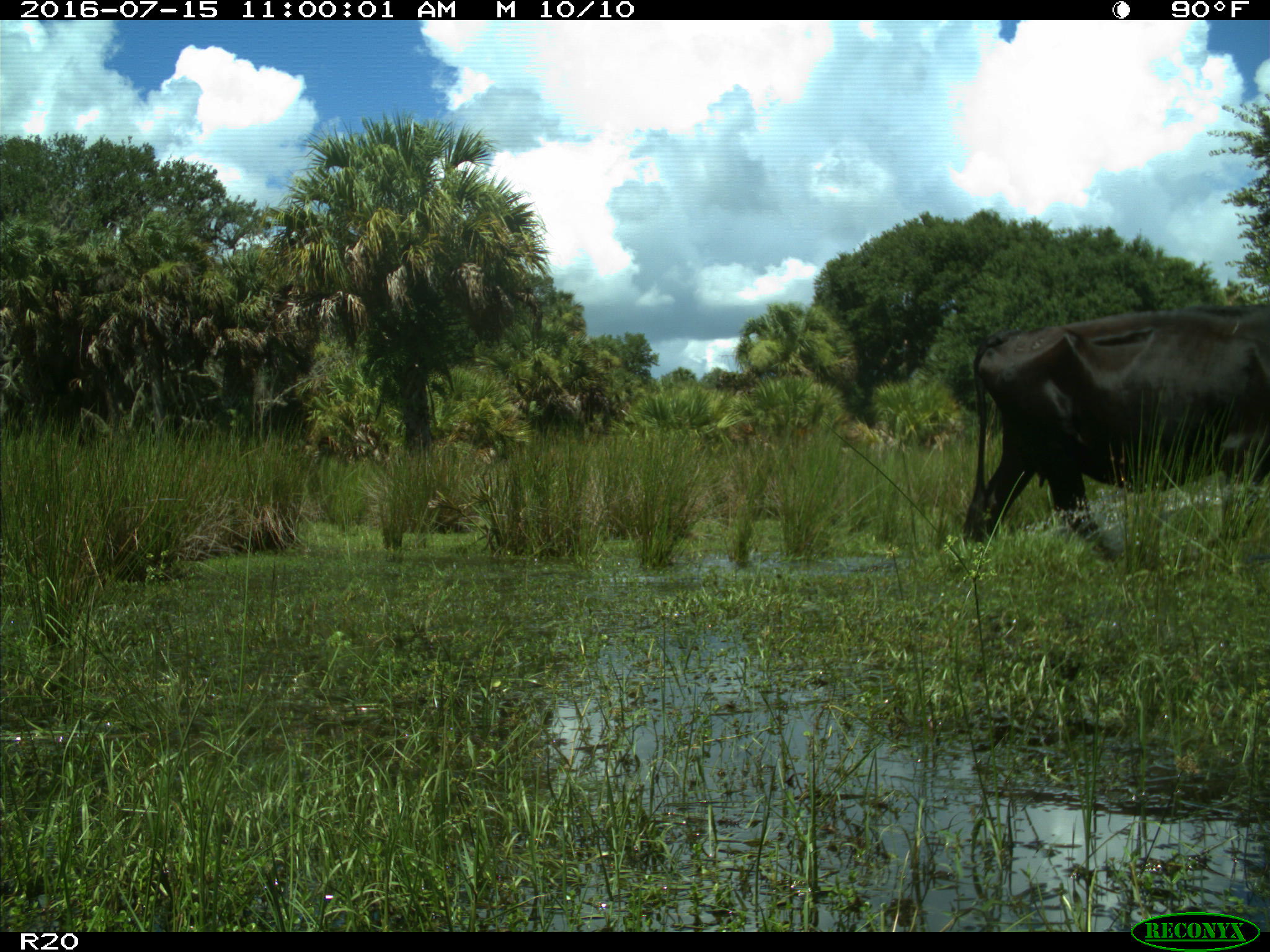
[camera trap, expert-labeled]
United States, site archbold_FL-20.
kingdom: Animalia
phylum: Chordata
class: Mammalia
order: Artiodactyla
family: Bovidae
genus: Bos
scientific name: Bos taurus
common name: domestic cow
Bos taurus (domestic cow).